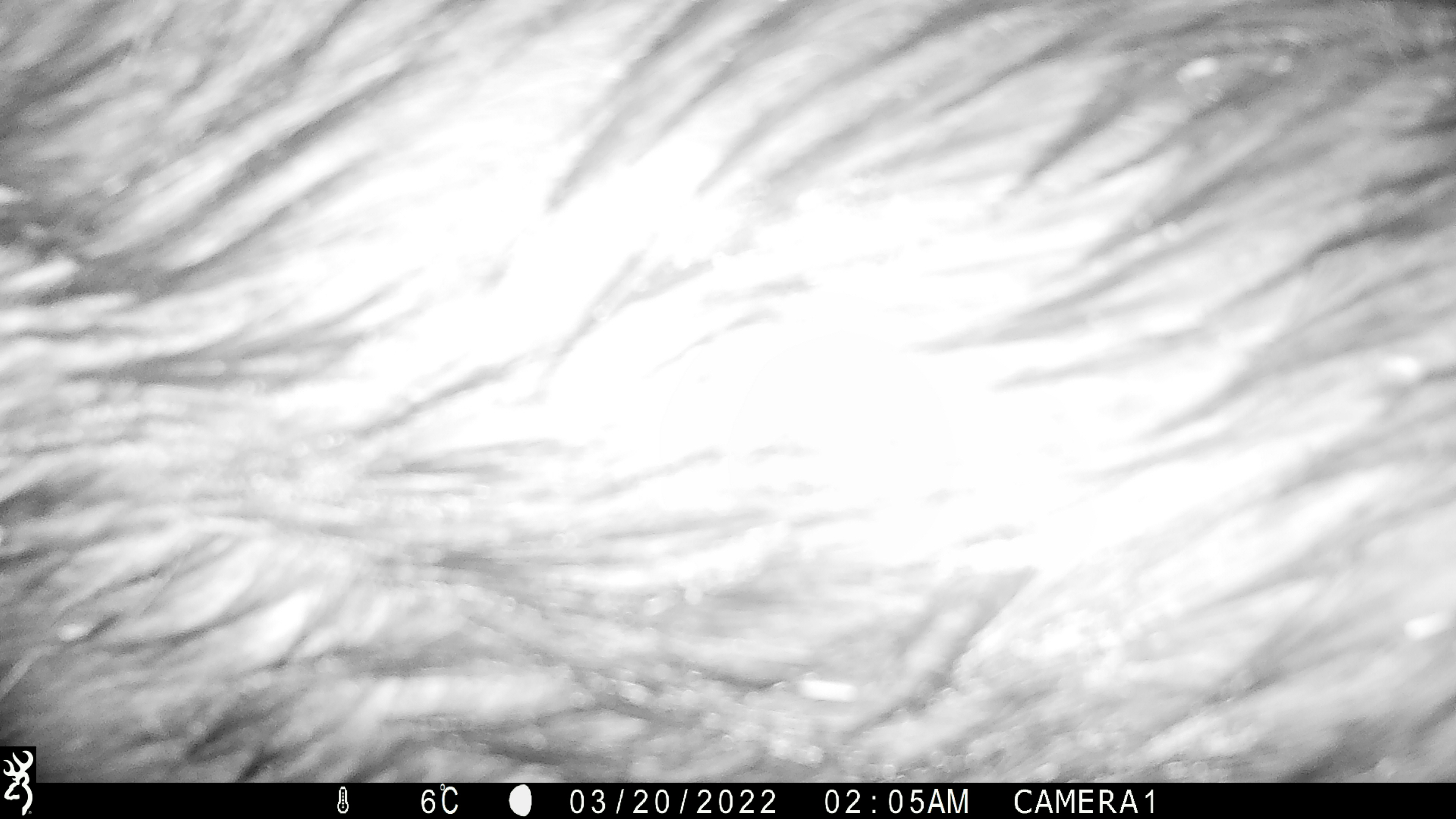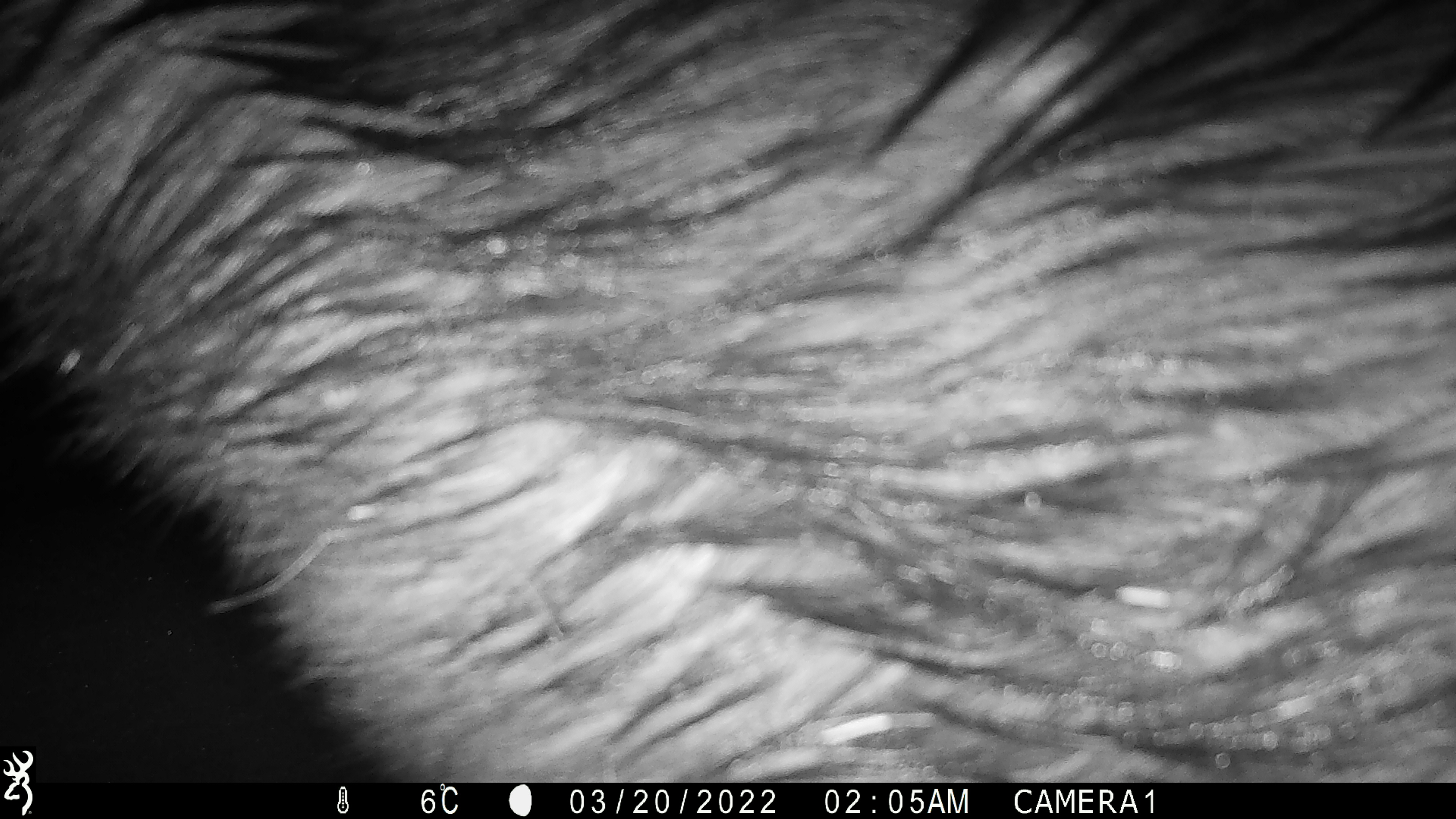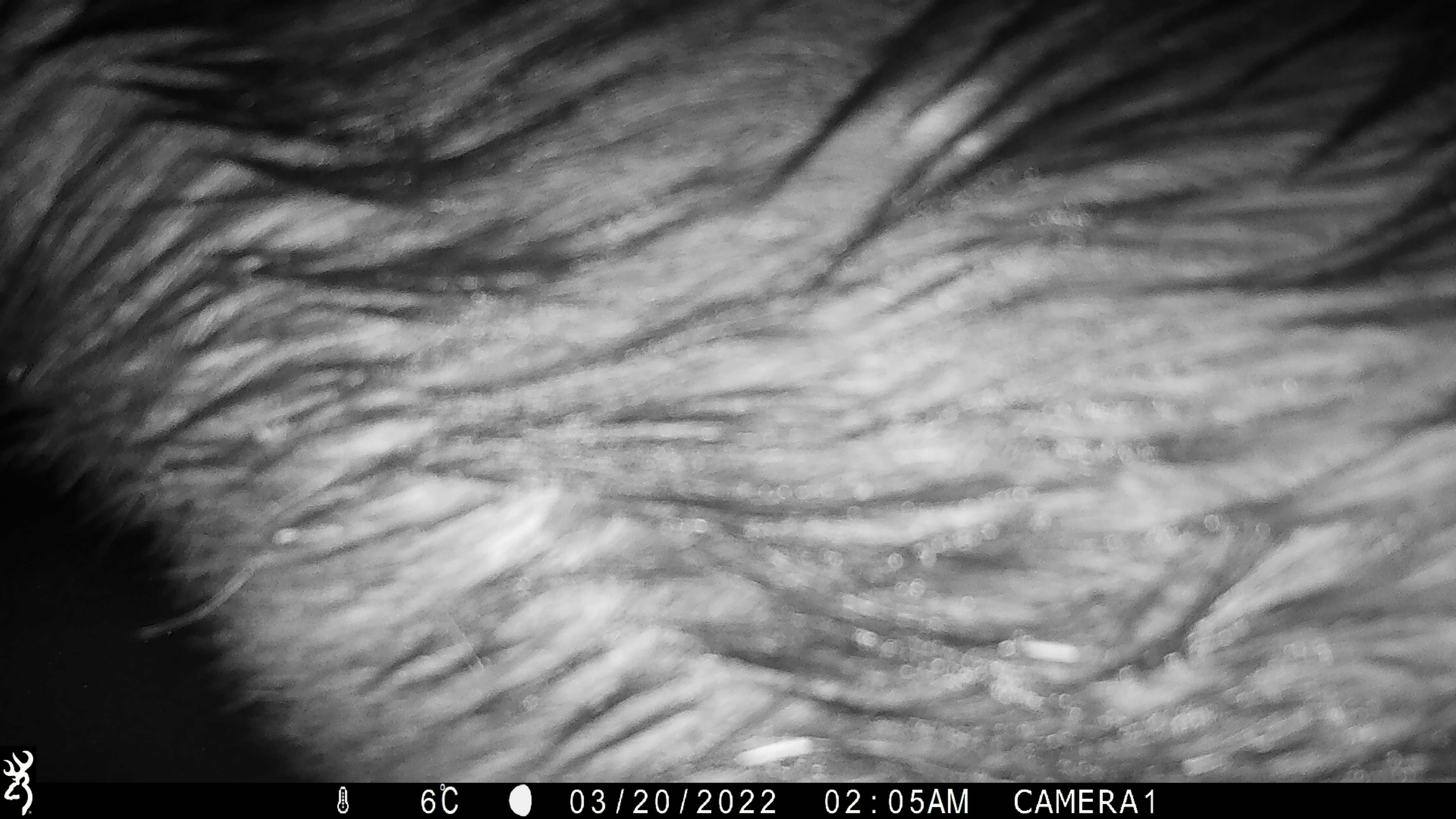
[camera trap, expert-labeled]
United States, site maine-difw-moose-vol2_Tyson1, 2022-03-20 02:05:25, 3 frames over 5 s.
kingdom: Animalia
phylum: Chordata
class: Mammalia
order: Artiodactyla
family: Cervidae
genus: Alces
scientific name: Alces alces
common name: moose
Moose (Alces alces).